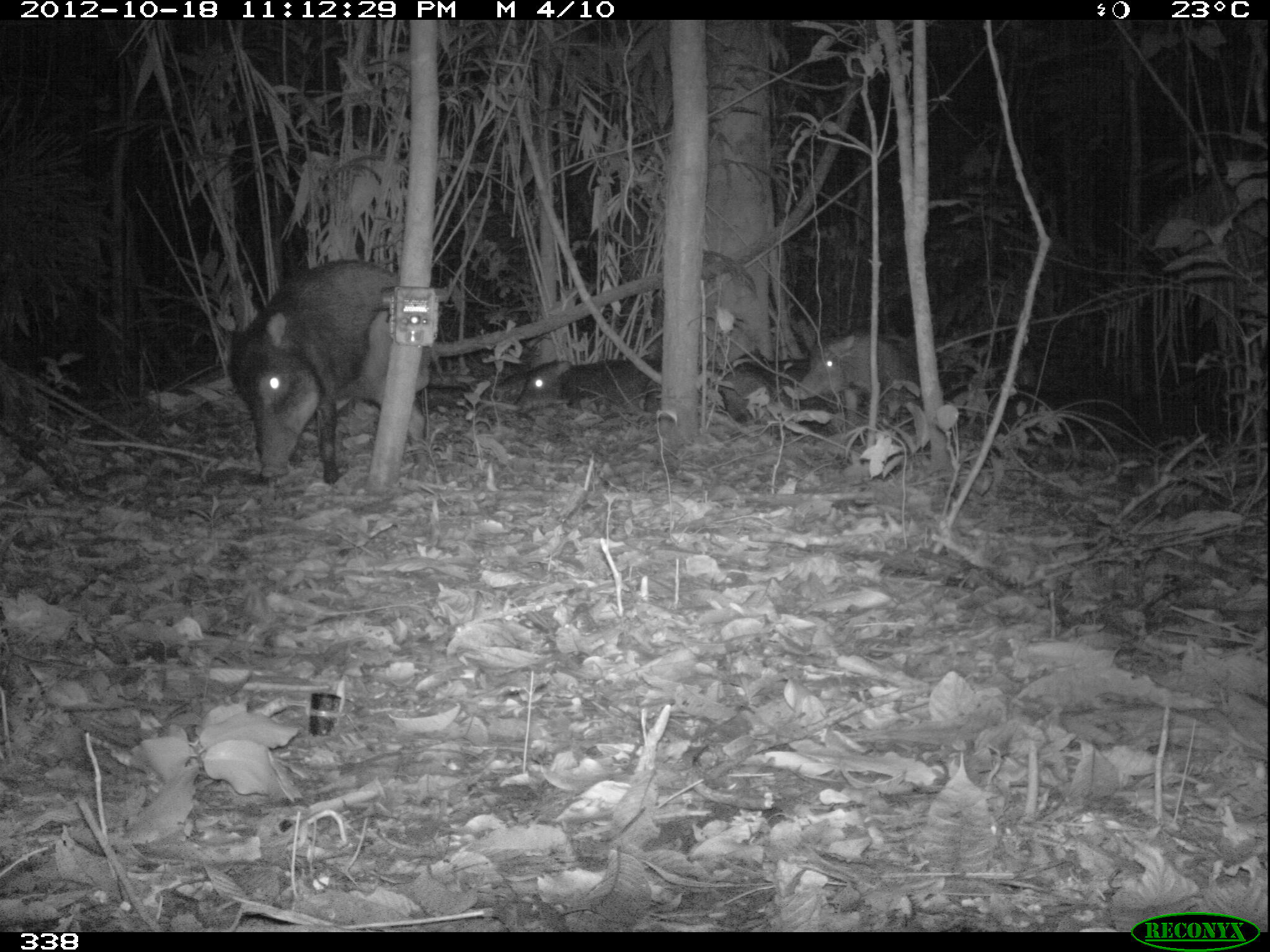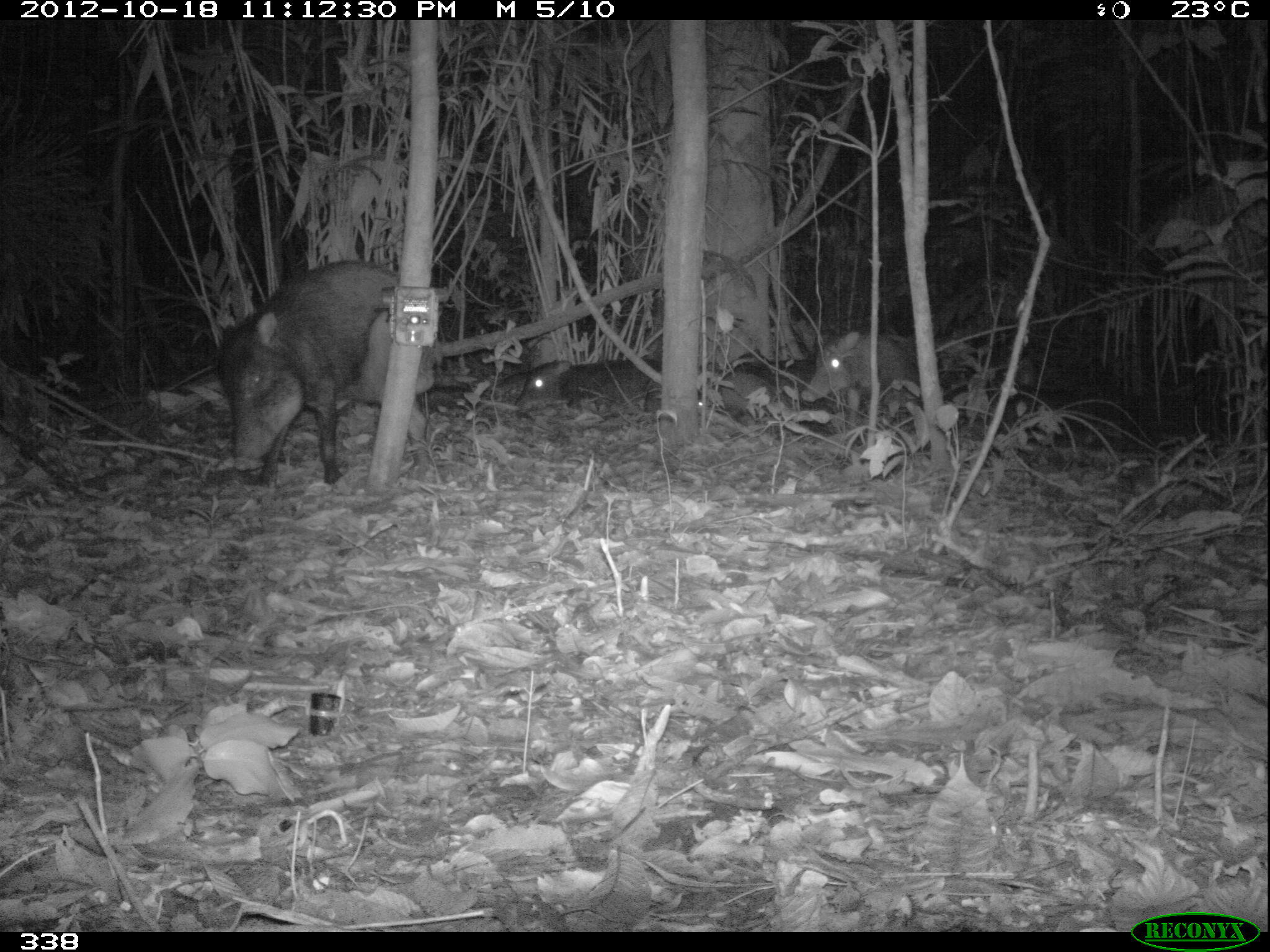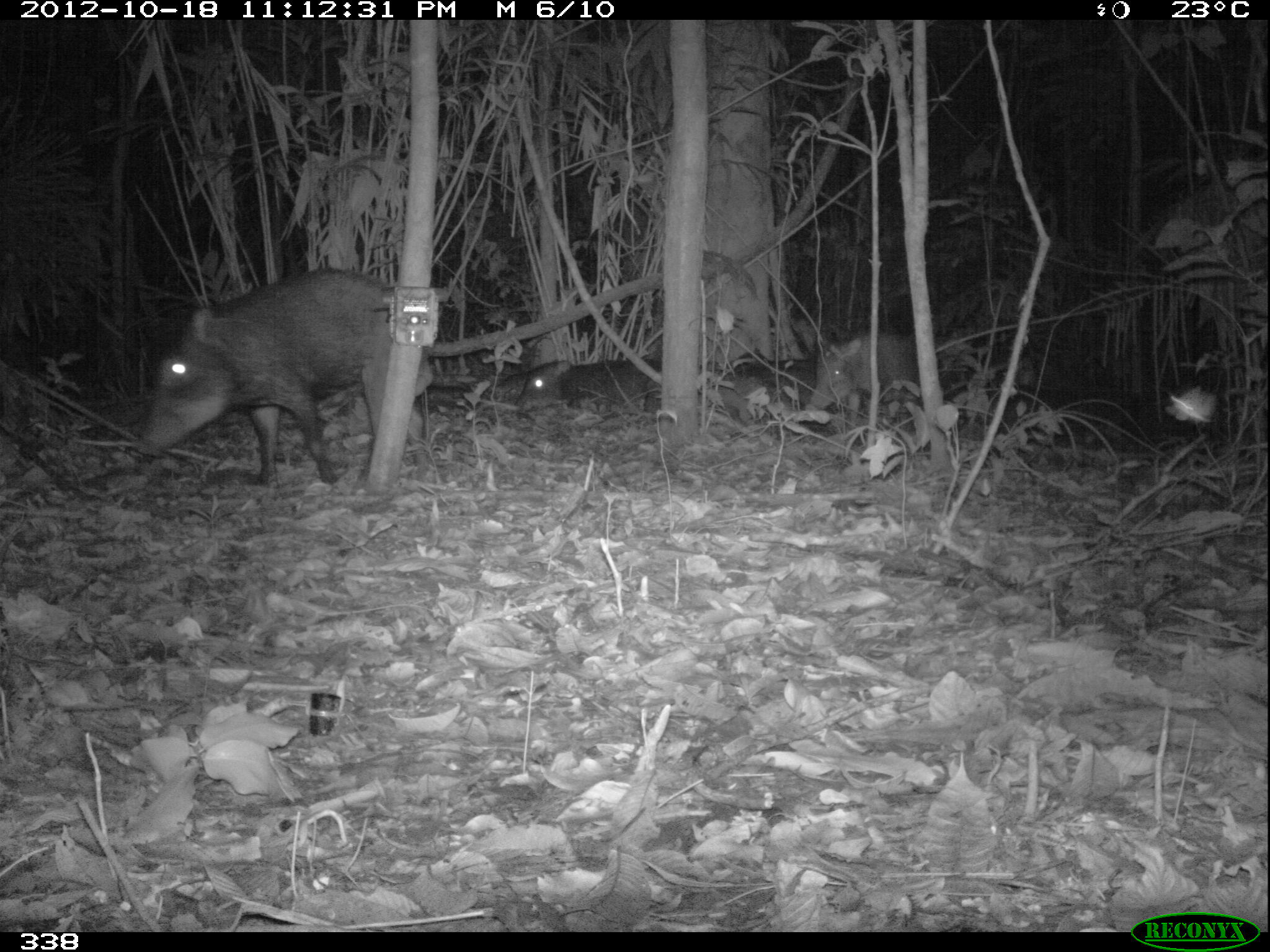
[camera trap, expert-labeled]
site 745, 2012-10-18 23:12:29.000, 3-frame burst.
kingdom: Animalia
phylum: Chordata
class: Mammalia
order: Artiodactyla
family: Tayassuidae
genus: Tayassu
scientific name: Tayassu pecari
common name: white-lipped peccary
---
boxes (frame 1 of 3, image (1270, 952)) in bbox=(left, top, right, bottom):
tayassu pecari: bbox=(213, 254, 437, 485); bbox=(793, 330, 919, 424); bbox=(713, 348, 849, 432); bbox=(511, 354, 660, 415)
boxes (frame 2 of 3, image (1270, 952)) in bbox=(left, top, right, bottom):
tayassu pecari: bbox=(216, 257, 439, 489); bbox=(798, 329, 921, 437); bbox=(698, 347, 842, 438); bbox=(799, 329, 921, 436); bbox=(510, 354, 662, 417)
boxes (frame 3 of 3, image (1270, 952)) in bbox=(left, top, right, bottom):
tayassu pecari: bbox=(130, 264, 419, 487); bbox=(806, 330, 935, 426); bbox=(718, 353, 832, 444); bbox=(556, 352, 674, 422); bbox=(512, 358, 578, 413)